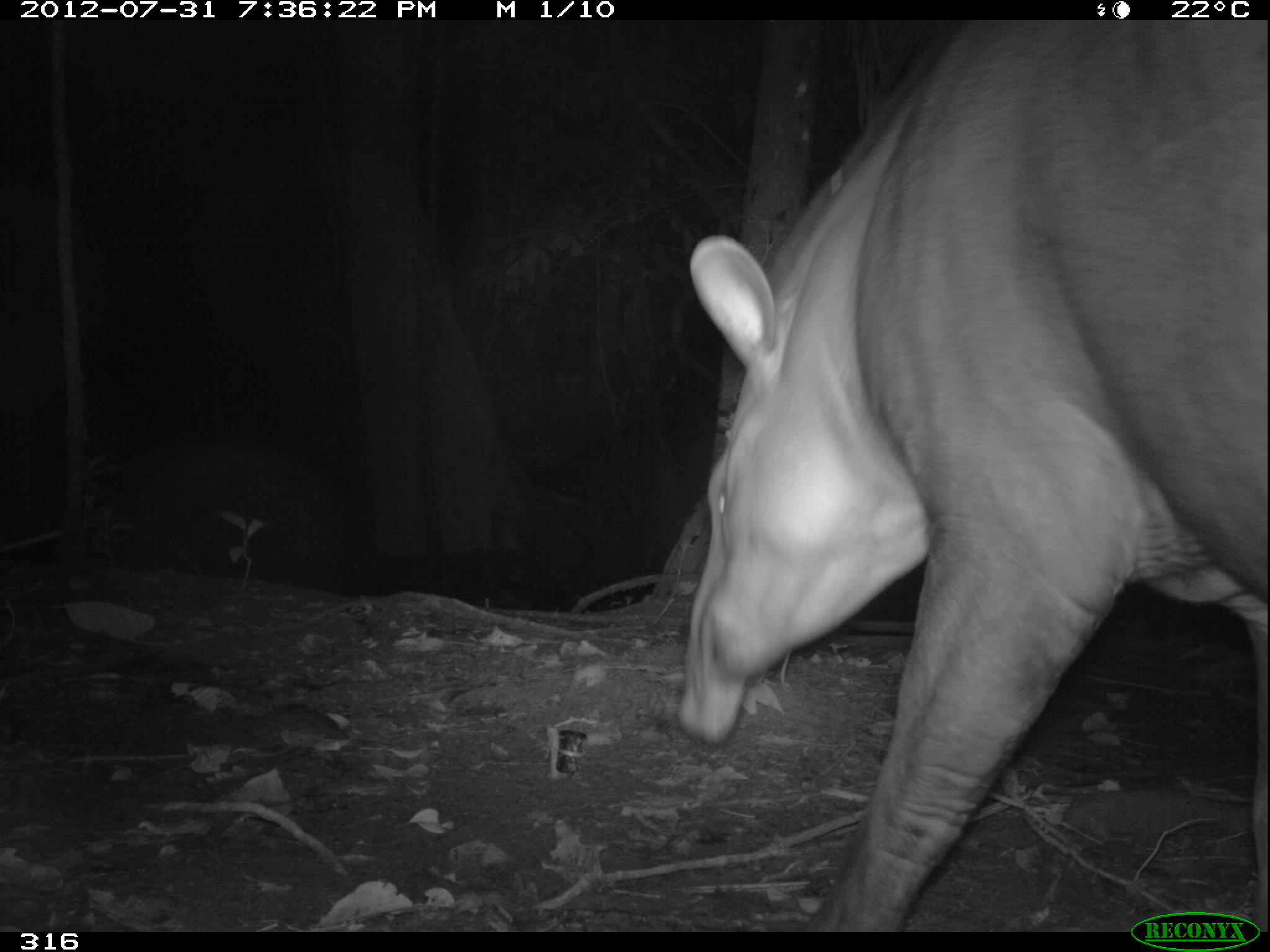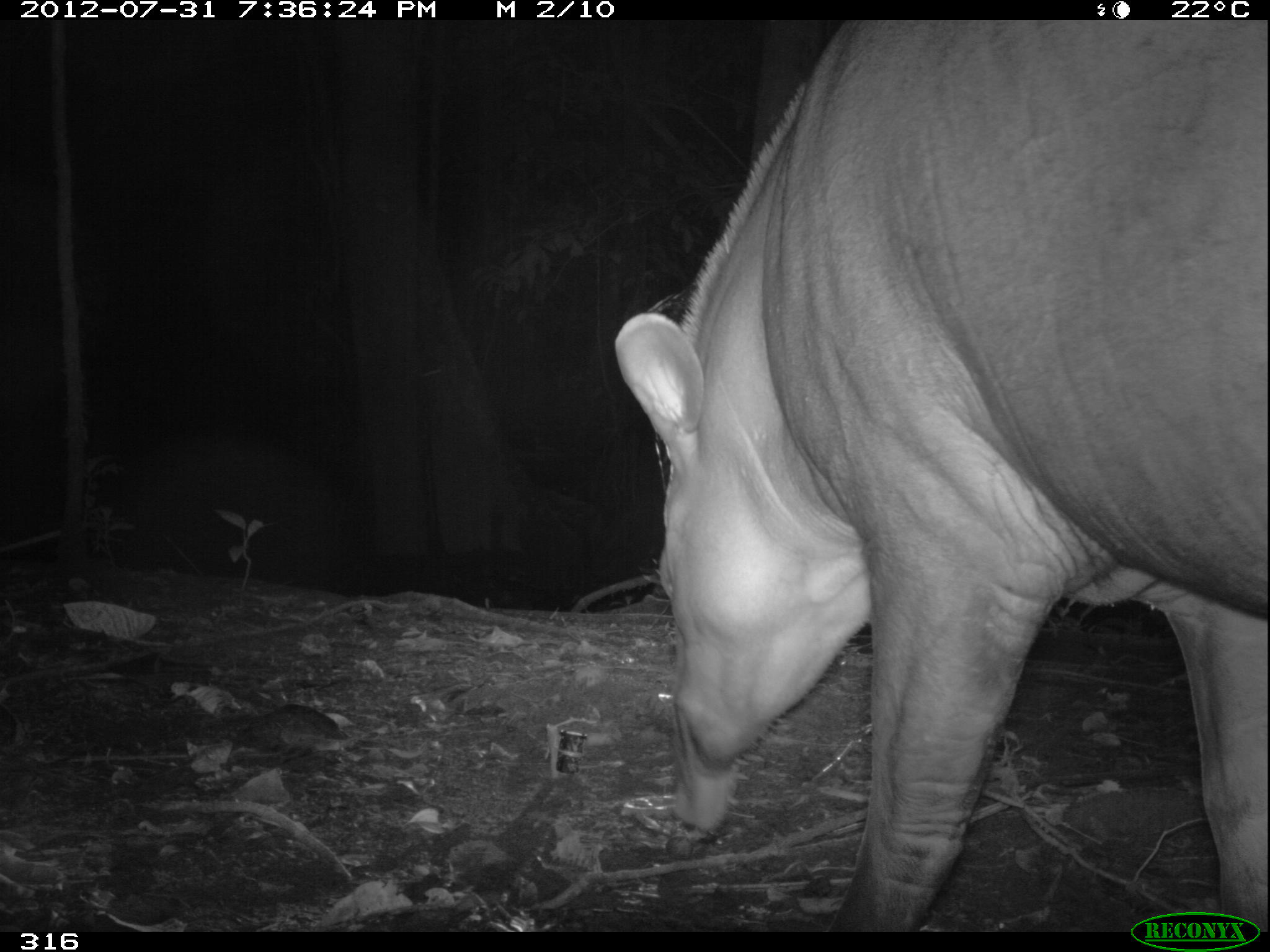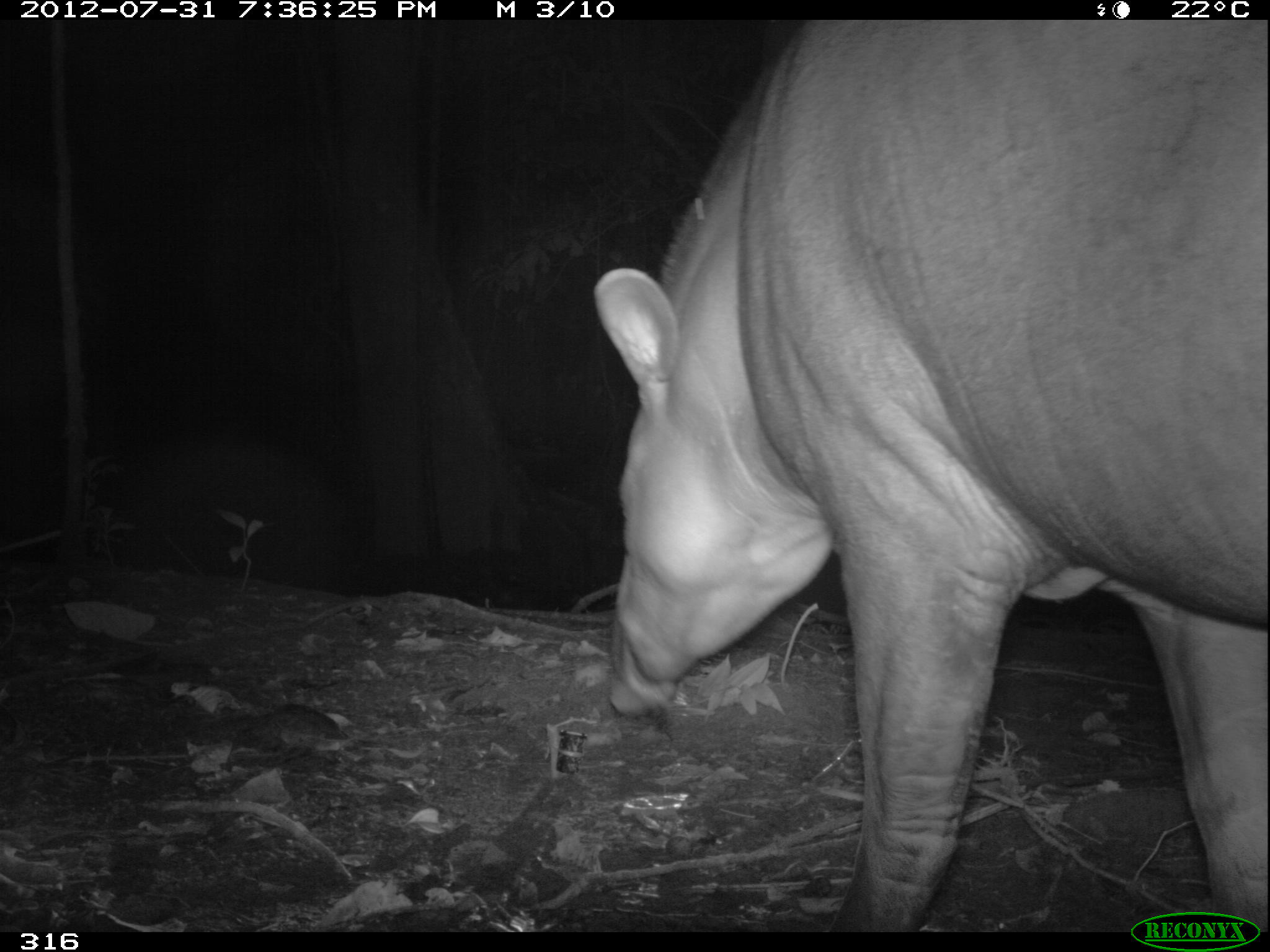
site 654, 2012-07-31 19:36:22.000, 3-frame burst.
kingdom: Animalia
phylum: Chordata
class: Mammalia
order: Perissodactyla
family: Tapiridae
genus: Tapirus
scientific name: Tapirus terrestris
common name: south american tapir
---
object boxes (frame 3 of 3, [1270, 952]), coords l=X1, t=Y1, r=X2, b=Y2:
tapirus terrestris: l=588, t=18, r=1262, b=927